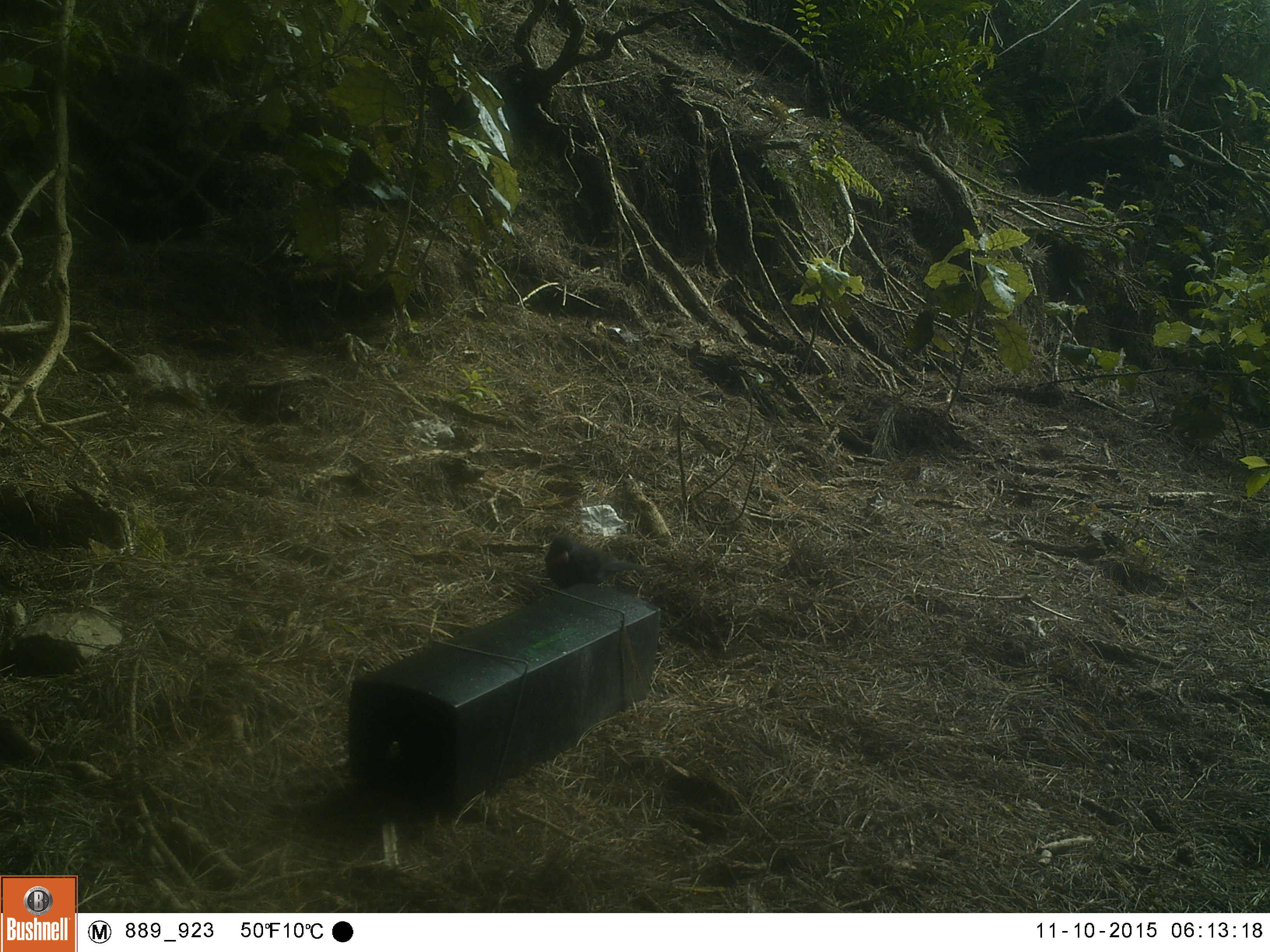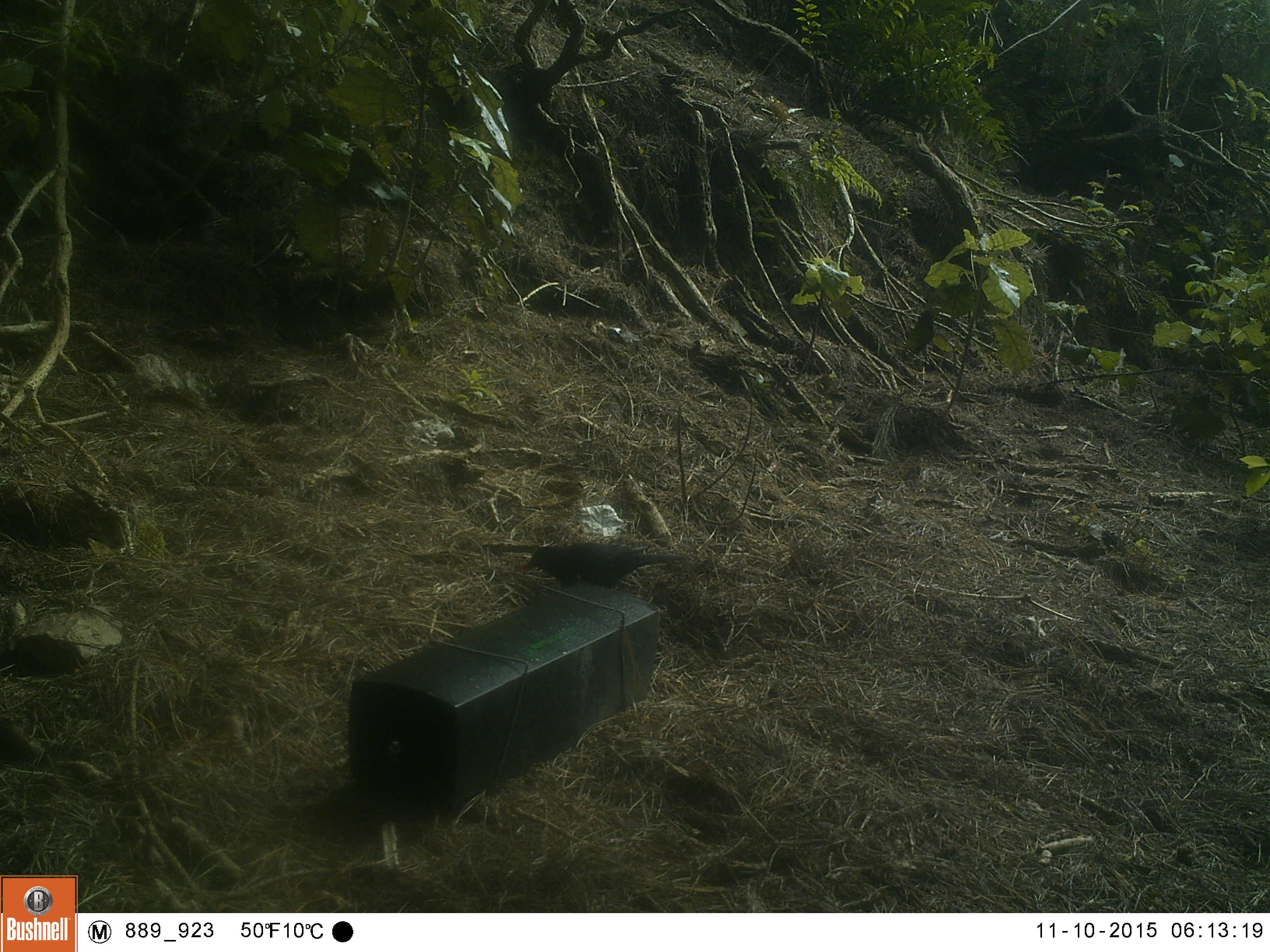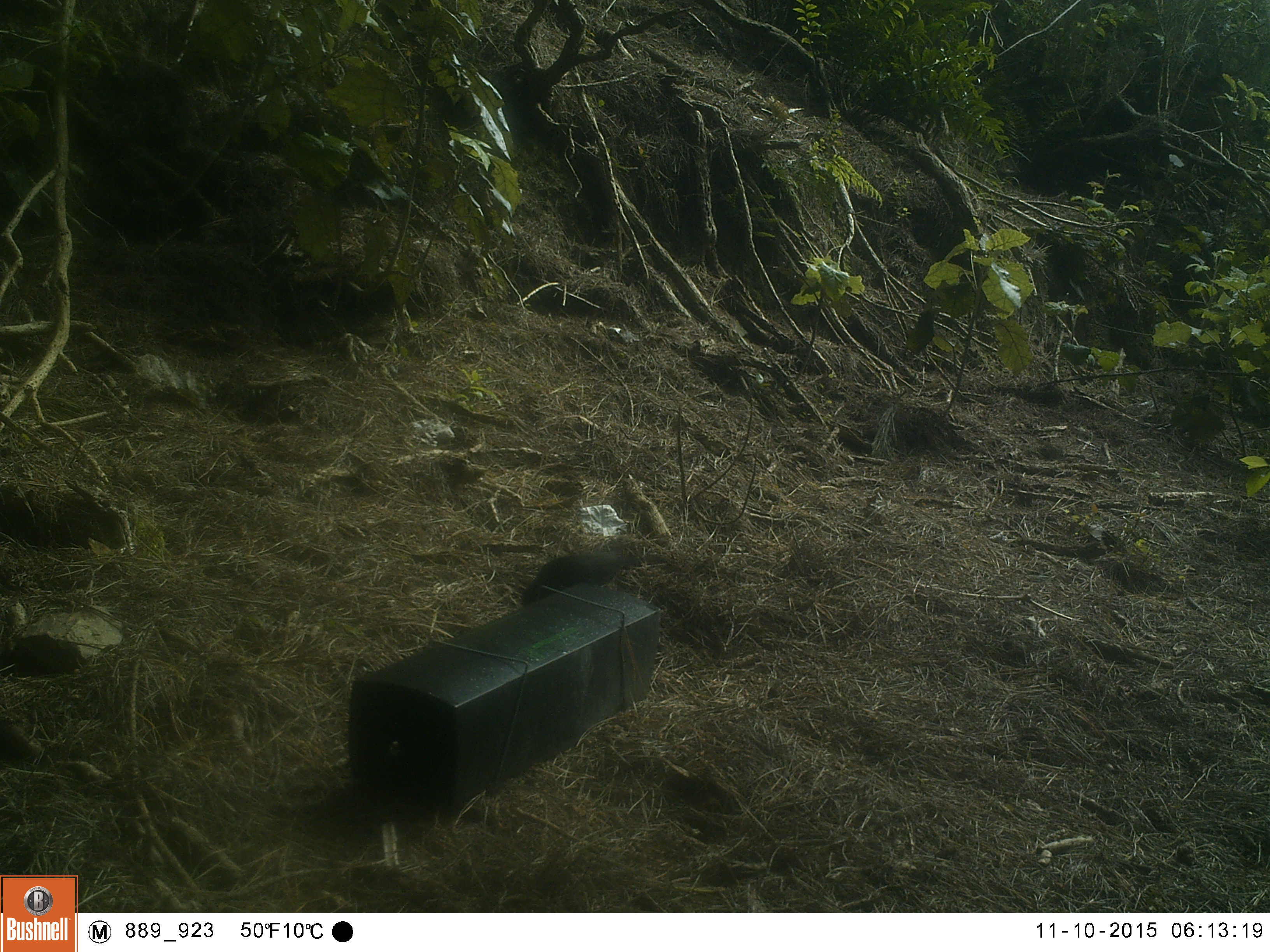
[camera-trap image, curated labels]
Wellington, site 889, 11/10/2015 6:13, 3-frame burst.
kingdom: Animalia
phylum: Chordata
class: Aves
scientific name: Aves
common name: bird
Bird (Aves).